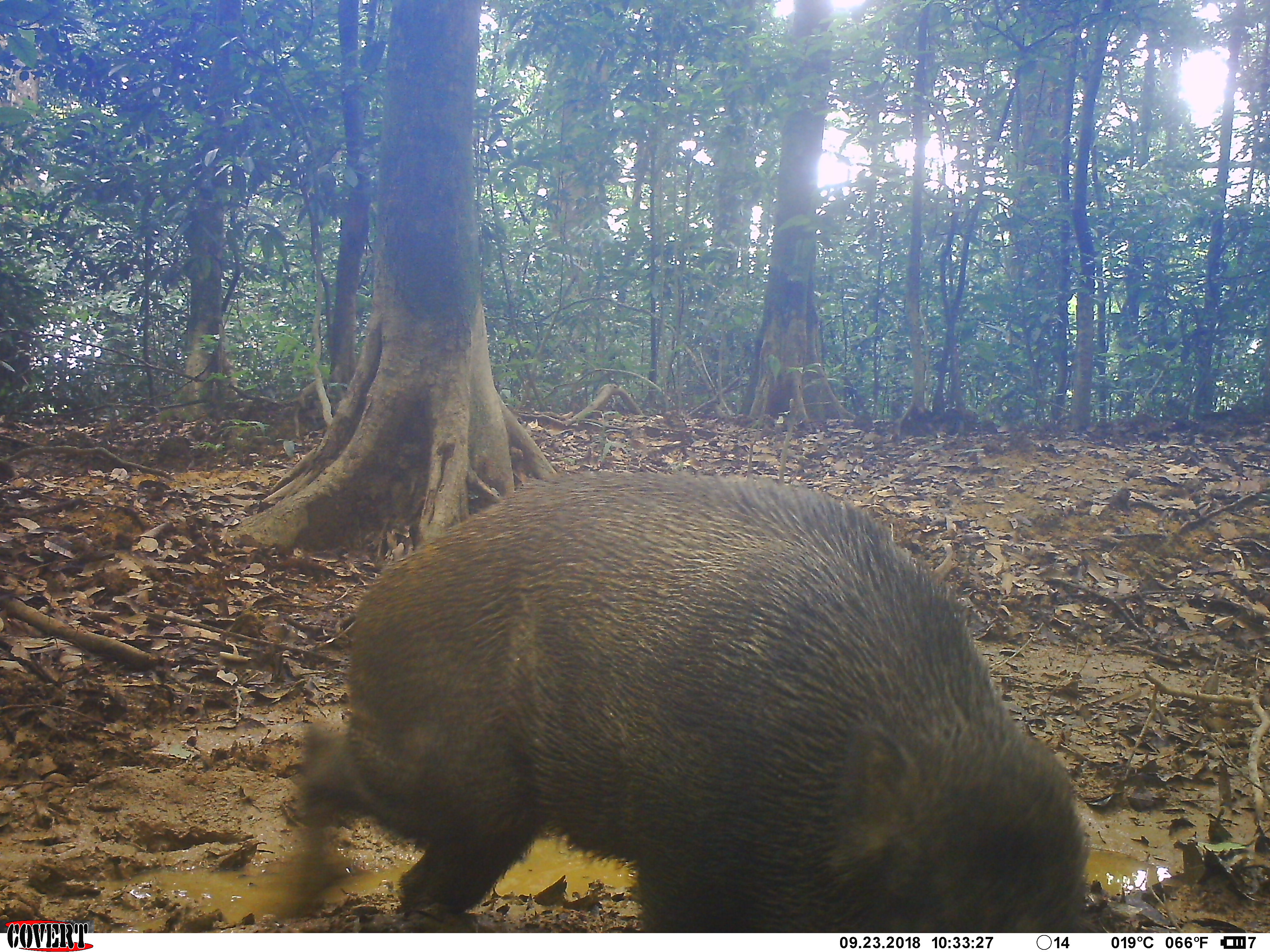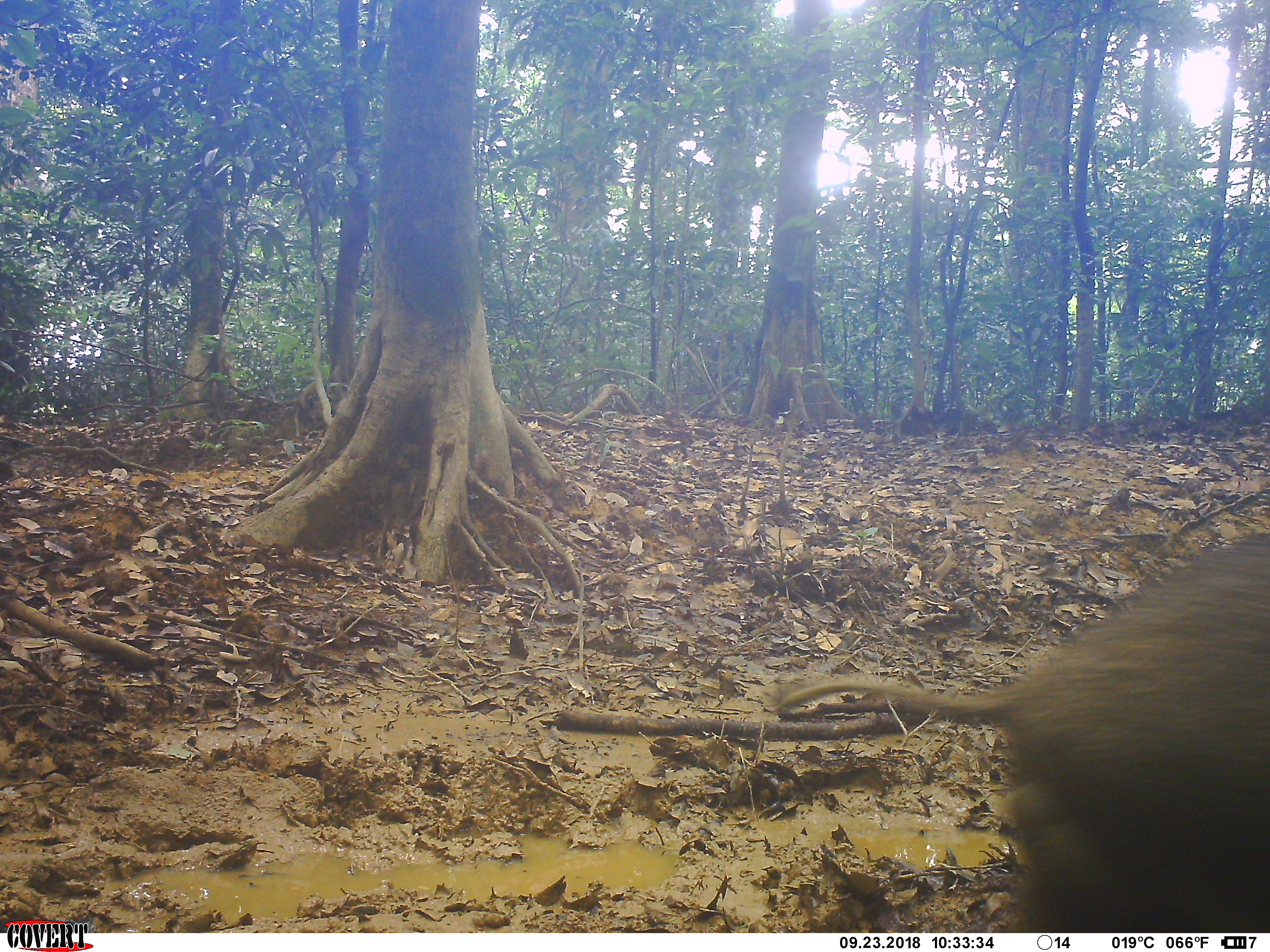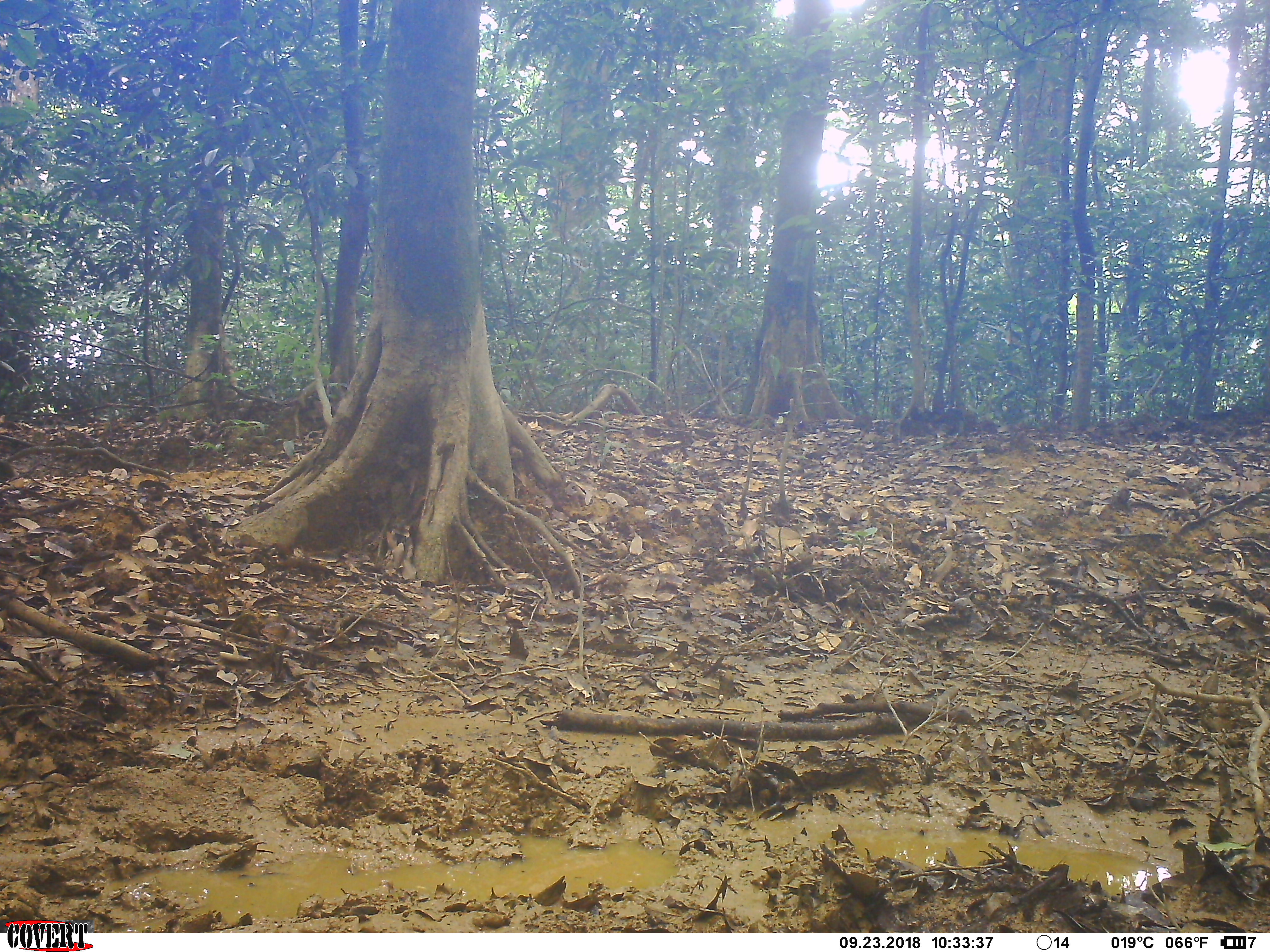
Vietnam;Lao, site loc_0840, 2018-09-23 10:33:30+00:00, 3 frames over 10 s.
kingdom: Animalia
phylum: Chordata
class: Mammalia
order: Artiodactyla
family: Suidae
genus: Sus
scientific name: Sus scrofa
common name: eurasian wild pig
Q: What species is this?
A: Eurasian wild pig (Sus scrofa).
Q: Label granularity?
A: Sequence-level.